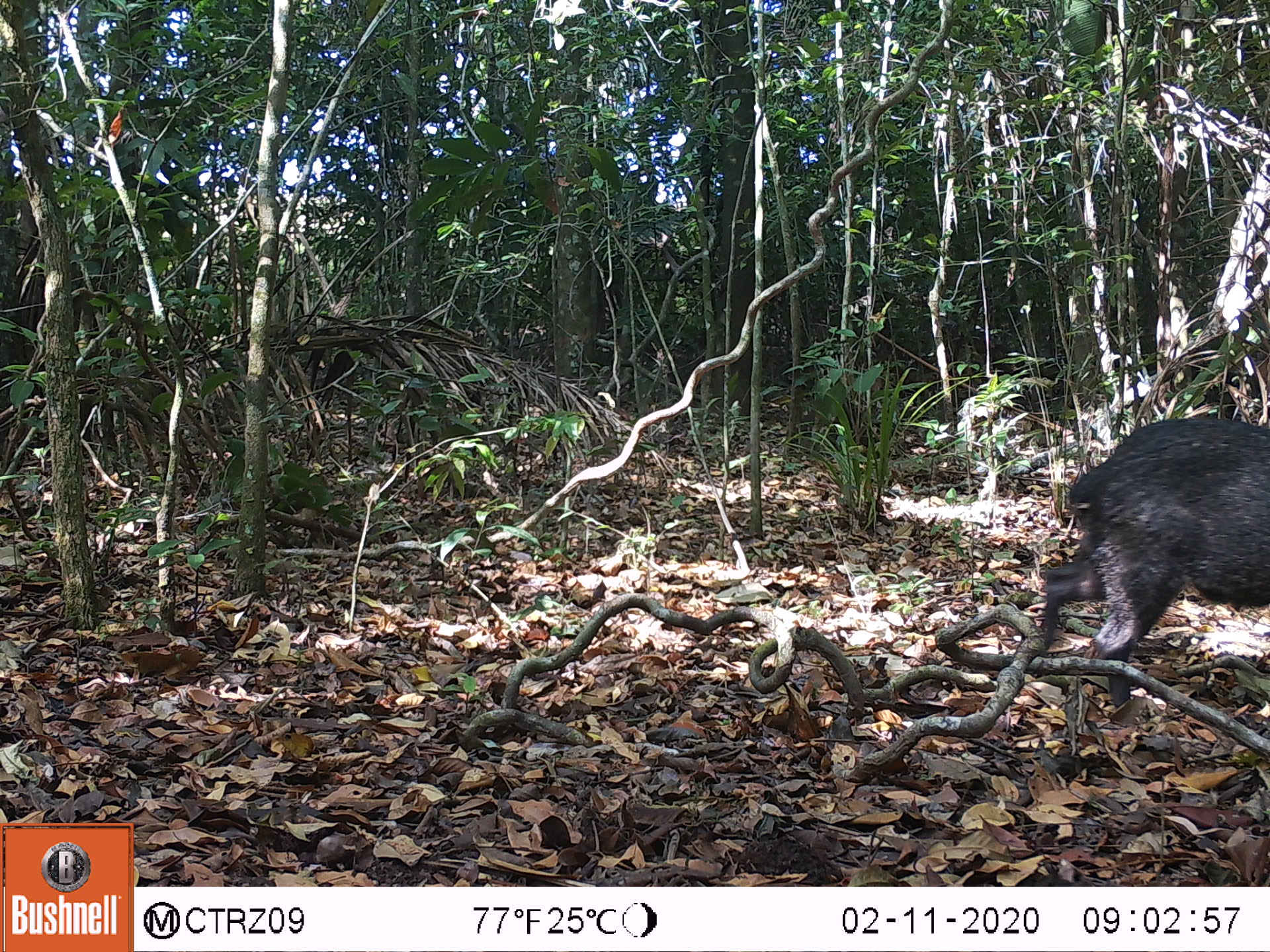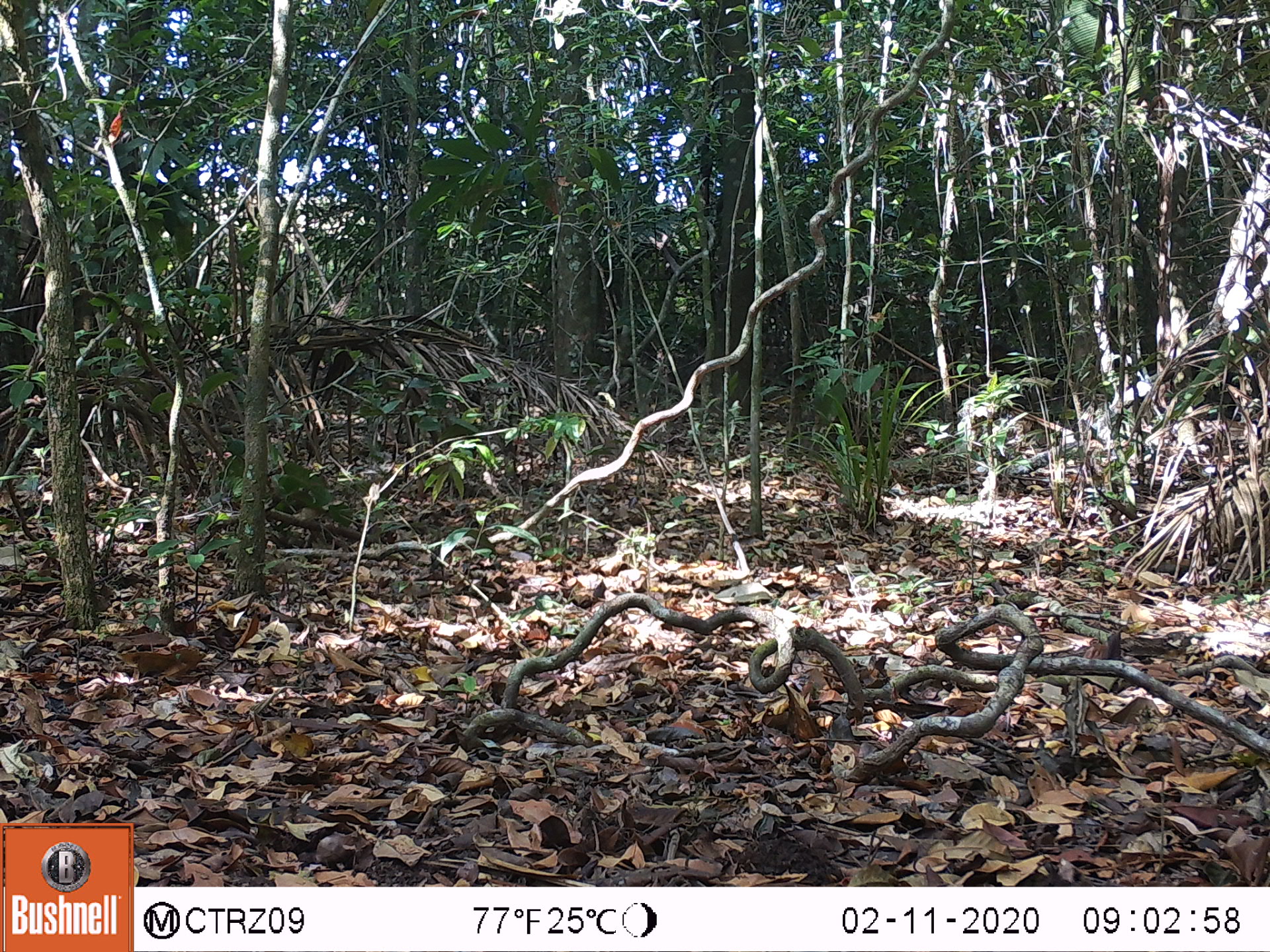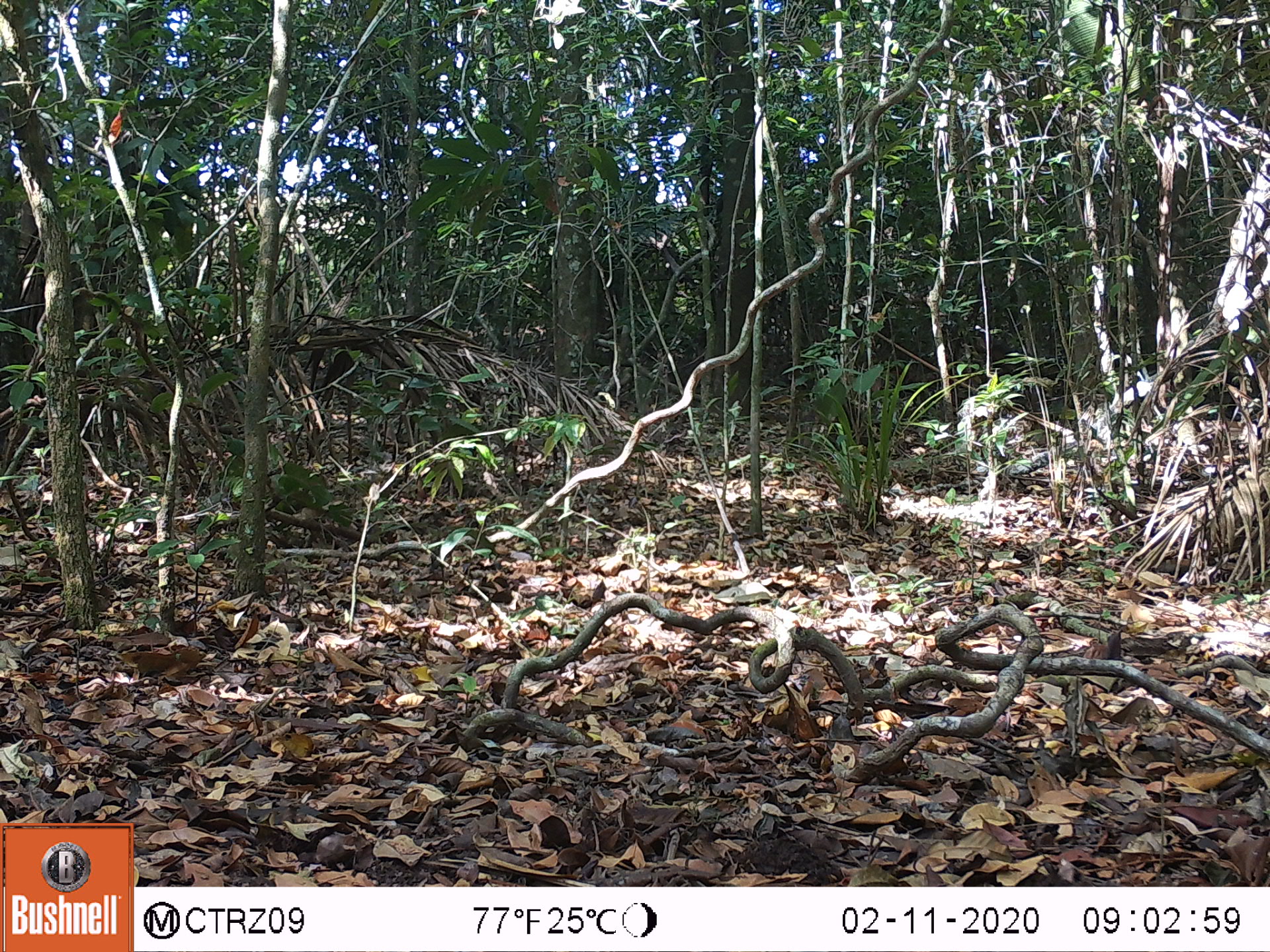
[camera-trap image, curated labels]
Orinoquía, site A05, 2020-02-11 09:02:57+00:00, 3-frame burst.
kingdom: Animalia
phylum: Chordata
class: Mammalia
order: Artiodactyla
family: Tayassuidae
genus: Pecari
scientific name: Pecari tajacu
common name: collared peccary